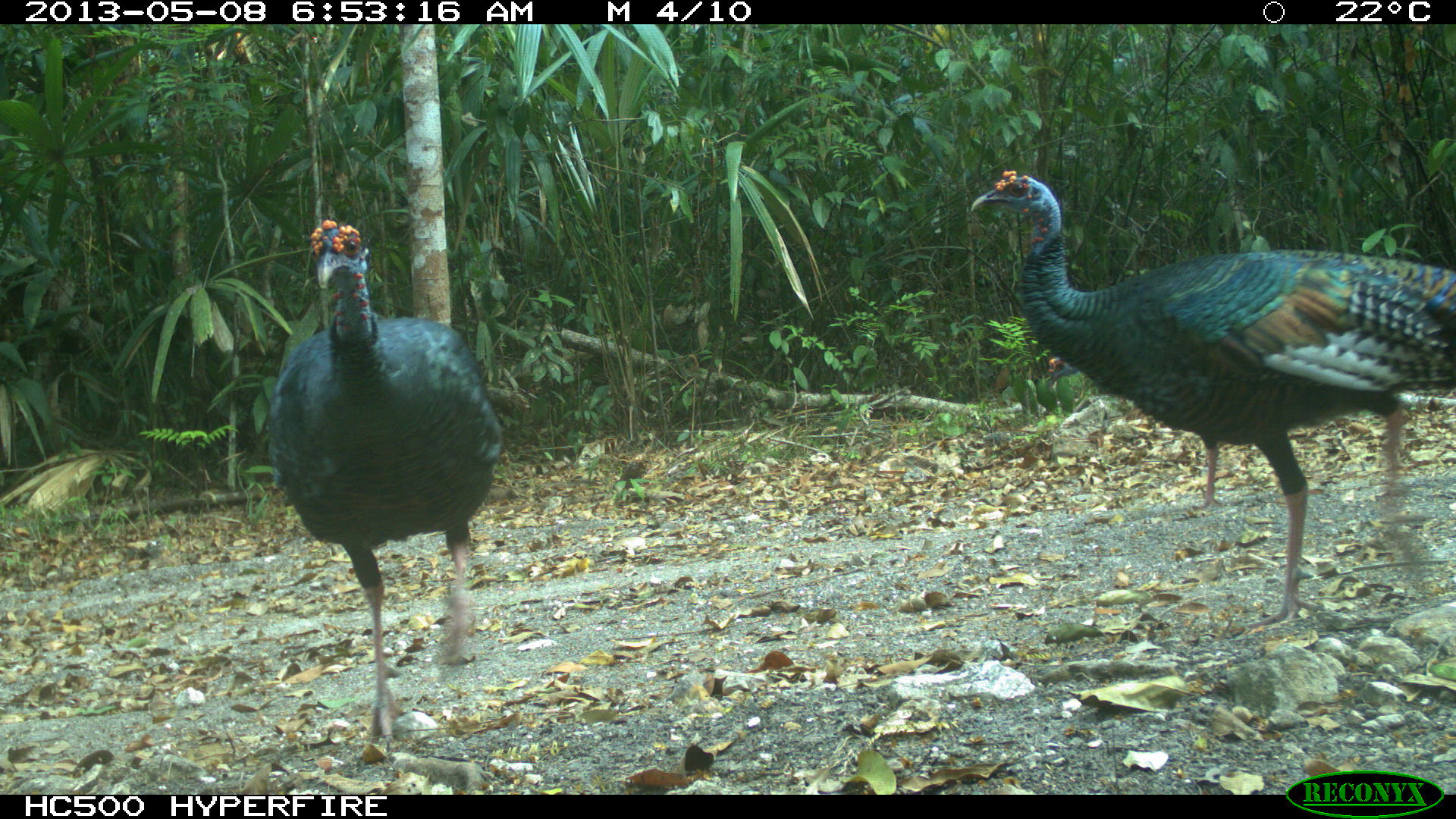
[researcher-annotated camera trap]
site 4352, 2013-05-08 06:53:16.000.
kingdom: Animalia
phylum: Chordata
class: Aves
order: Galliformes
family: Phasianidae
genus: Meleagris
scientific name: Meleagris ocellata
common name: ocellated turkey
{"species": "Meleagris ocellata (ocellated turkey)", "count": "4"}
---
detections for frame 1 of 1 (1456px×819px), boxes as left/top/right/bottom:
meleagris ocellata: 970/169/1456/630; 265/218/504/753; 1041/355/1226/510